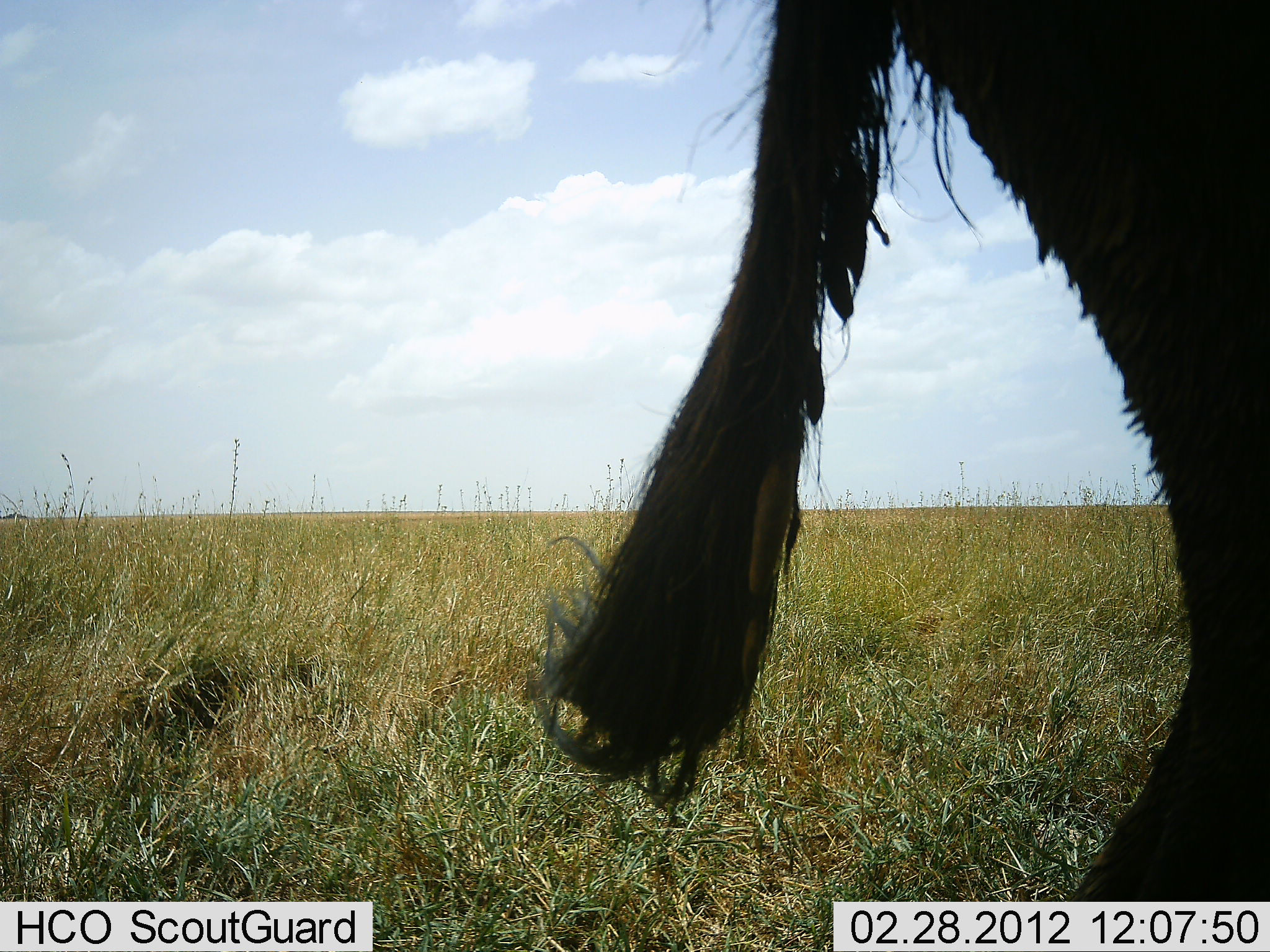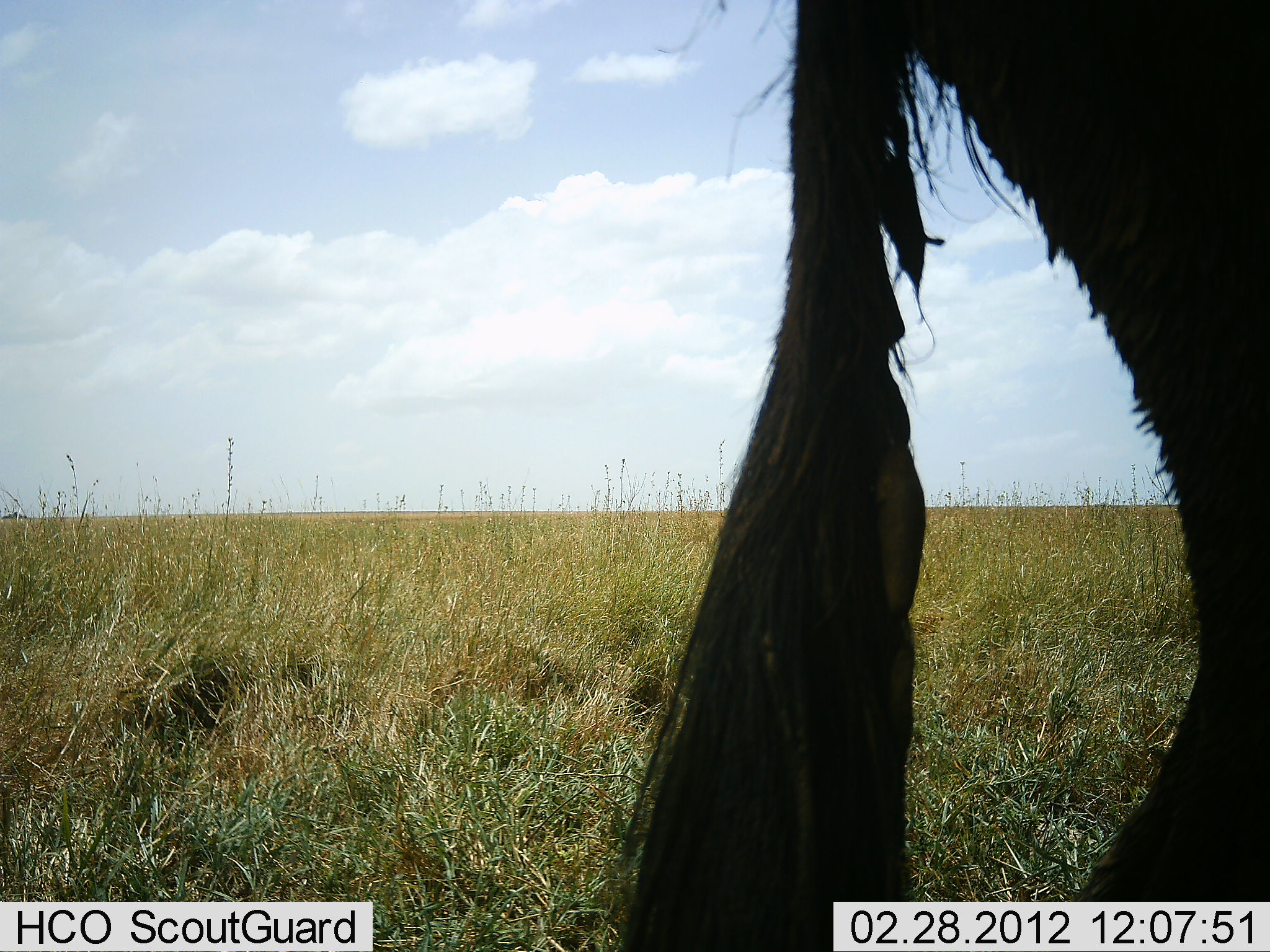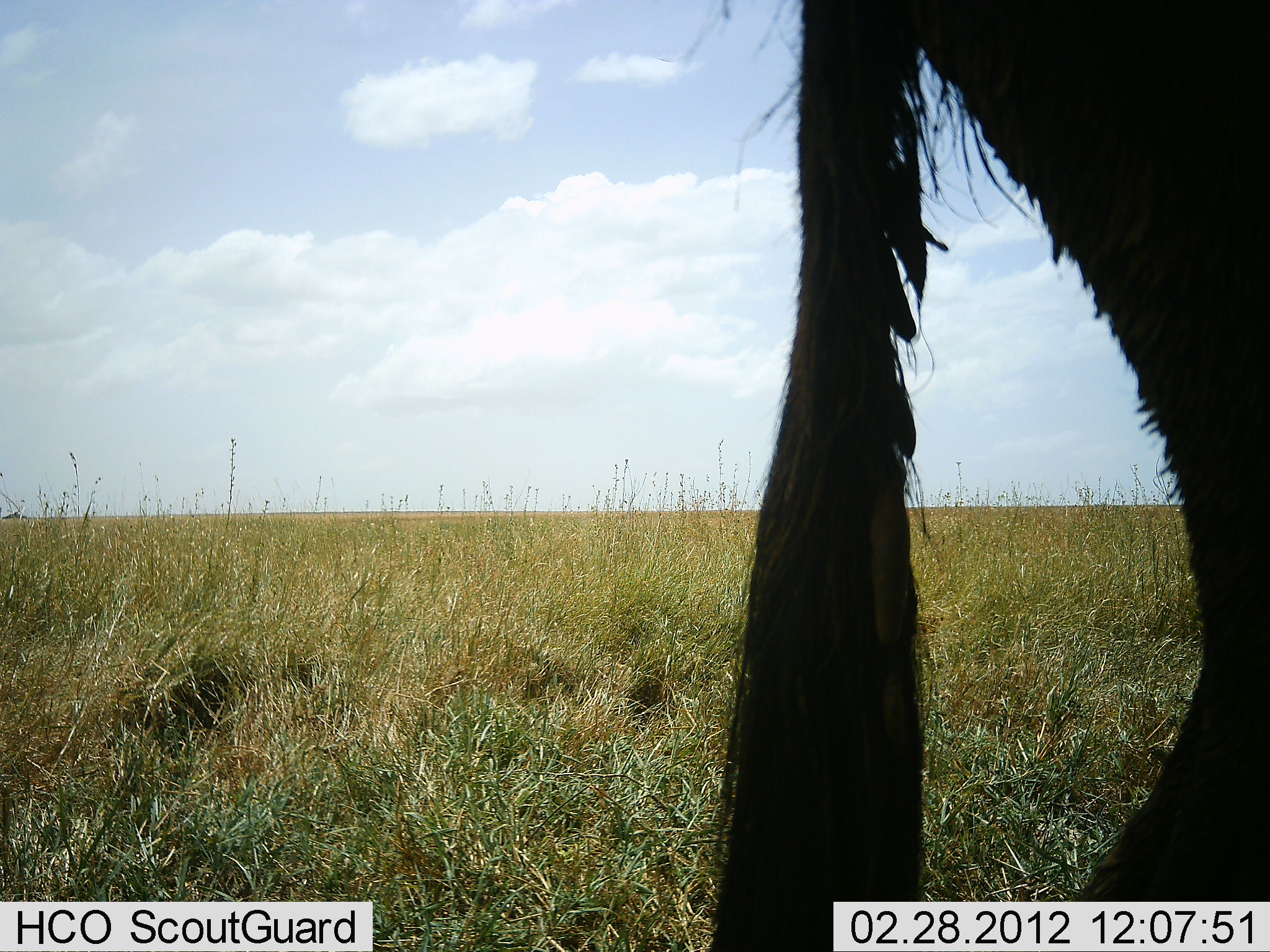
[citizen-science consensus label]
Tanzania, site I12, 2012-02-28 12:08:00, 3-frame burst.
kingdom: Animalia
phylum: Chordata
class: Mammalia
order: Artiodactyla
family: Bovidae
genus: Connochaetes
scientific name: Connochaetes taurinus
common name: blue wildebeest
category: wildebeest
Wildebeest (blue wildebeest) (Connochaetes taurinus), count 1. Behavior (volunteer vote fractions): standing 100%, resting 0%, moving 0%, interacting 0%. Young present (vote fraction): 0%. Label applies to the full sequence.